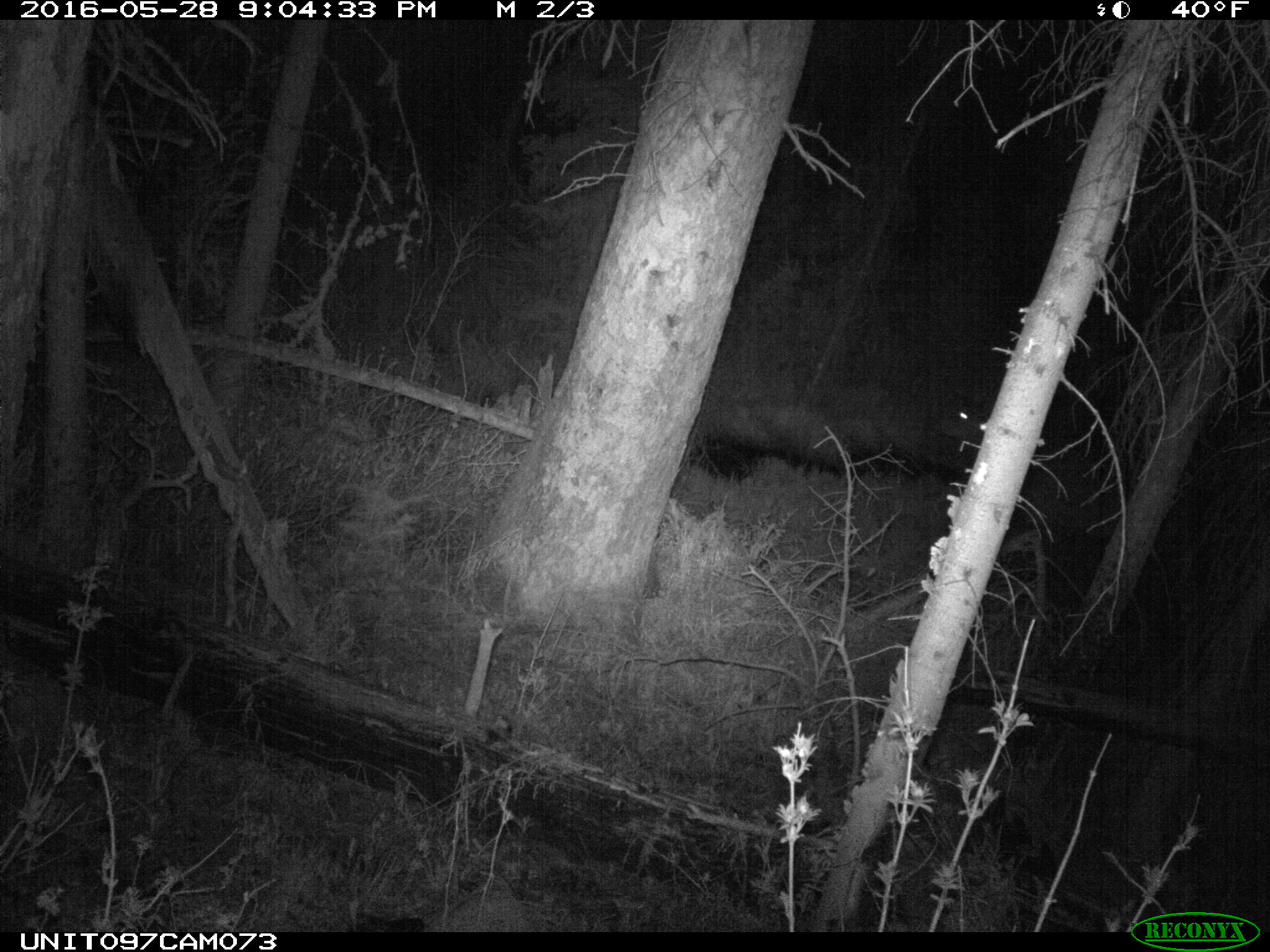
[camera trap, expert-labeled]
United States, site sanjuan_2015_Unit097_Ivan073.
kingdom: Animalia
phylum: Chordata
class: Mammalia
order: Artiodactyla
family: Cervidae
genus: Cervus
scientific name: Cervus elaphus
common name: red deer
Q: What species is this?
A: Cervus elaphus (red deer).